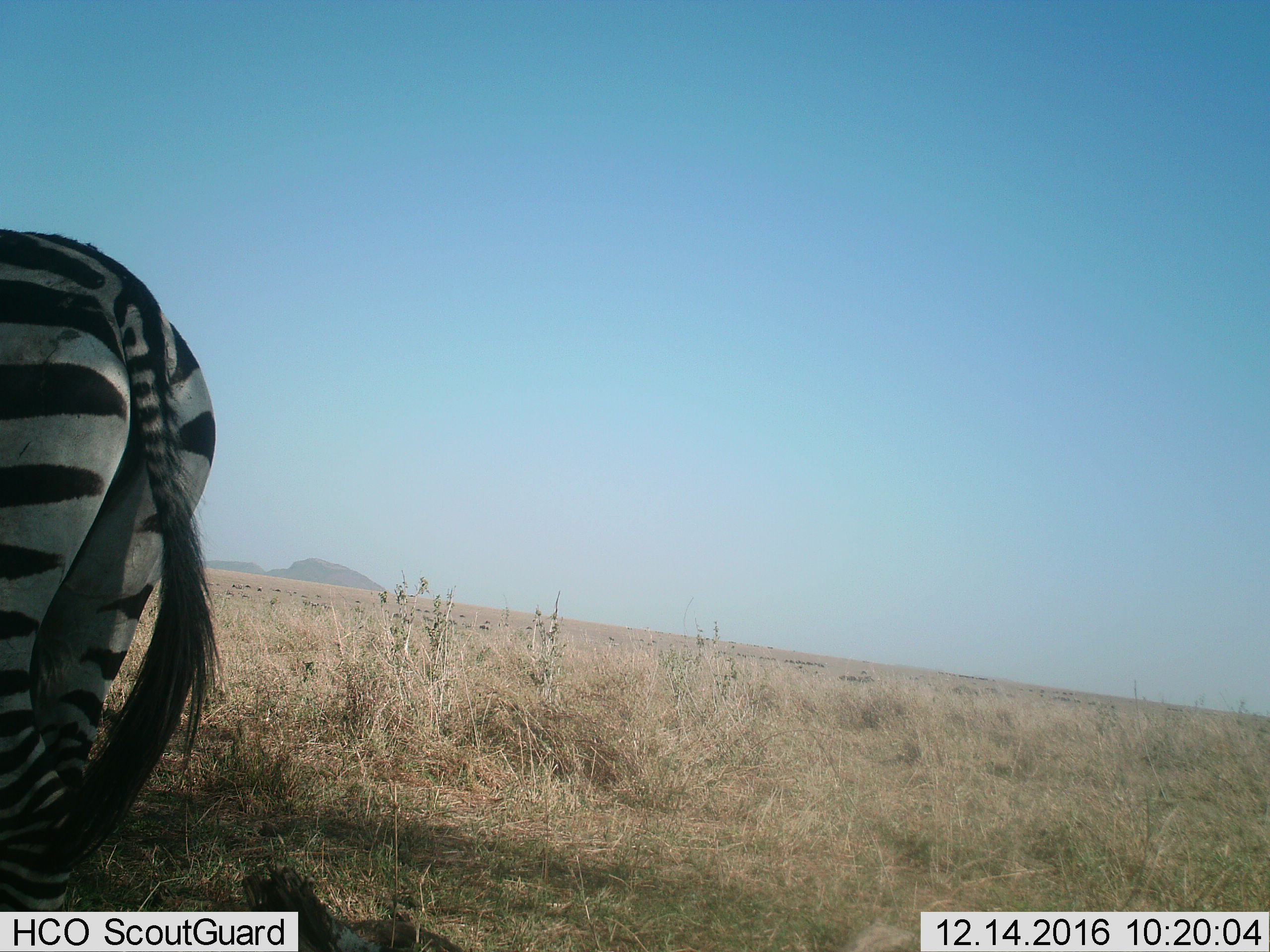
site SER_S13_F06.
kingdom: Animalia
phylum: Chordata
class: Mammalia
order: Perissodactyla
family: Equidae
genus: Equus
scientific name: Equus quagga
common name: plains zebra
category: zebraplains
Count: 1.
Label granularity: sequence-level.